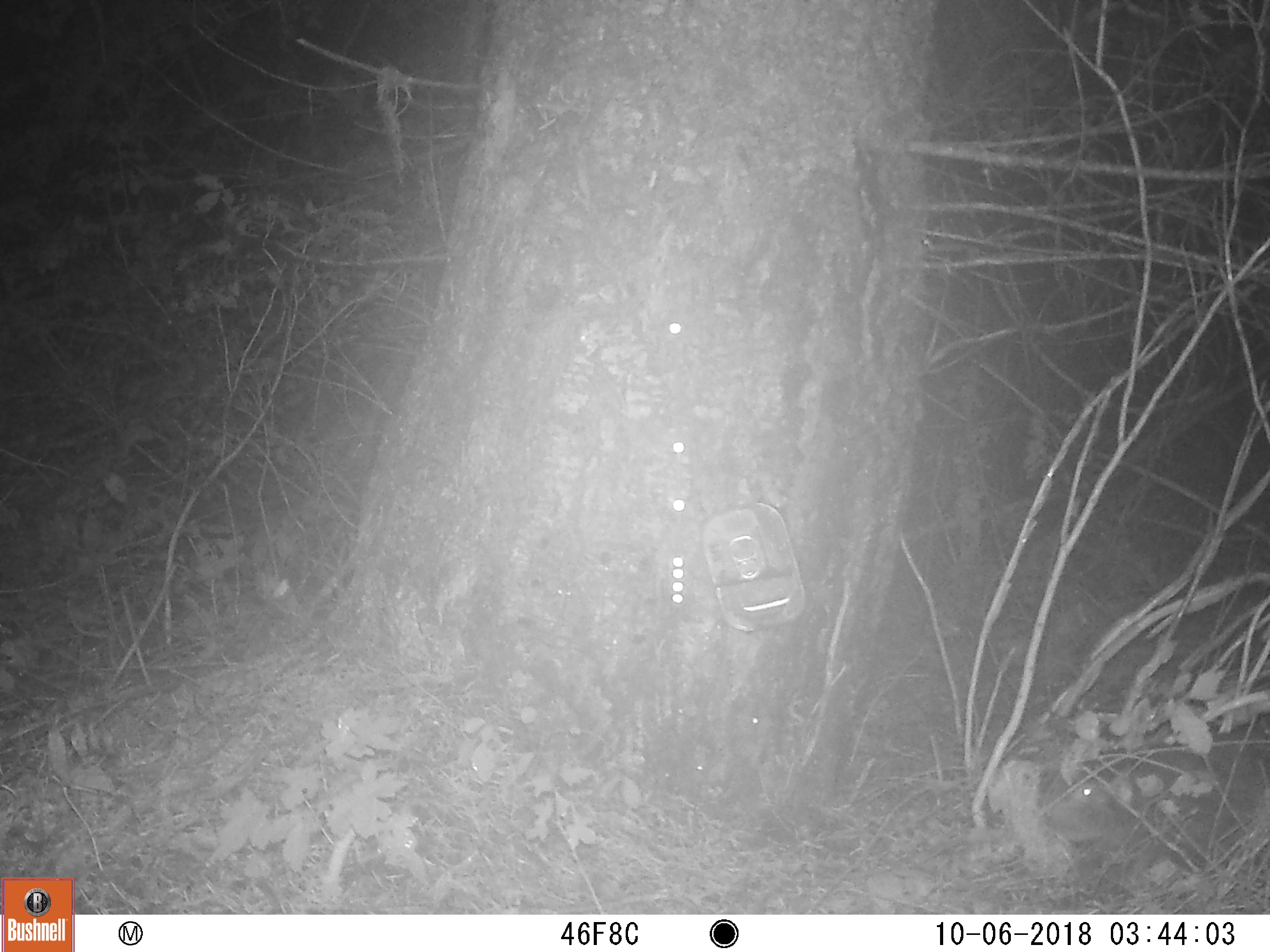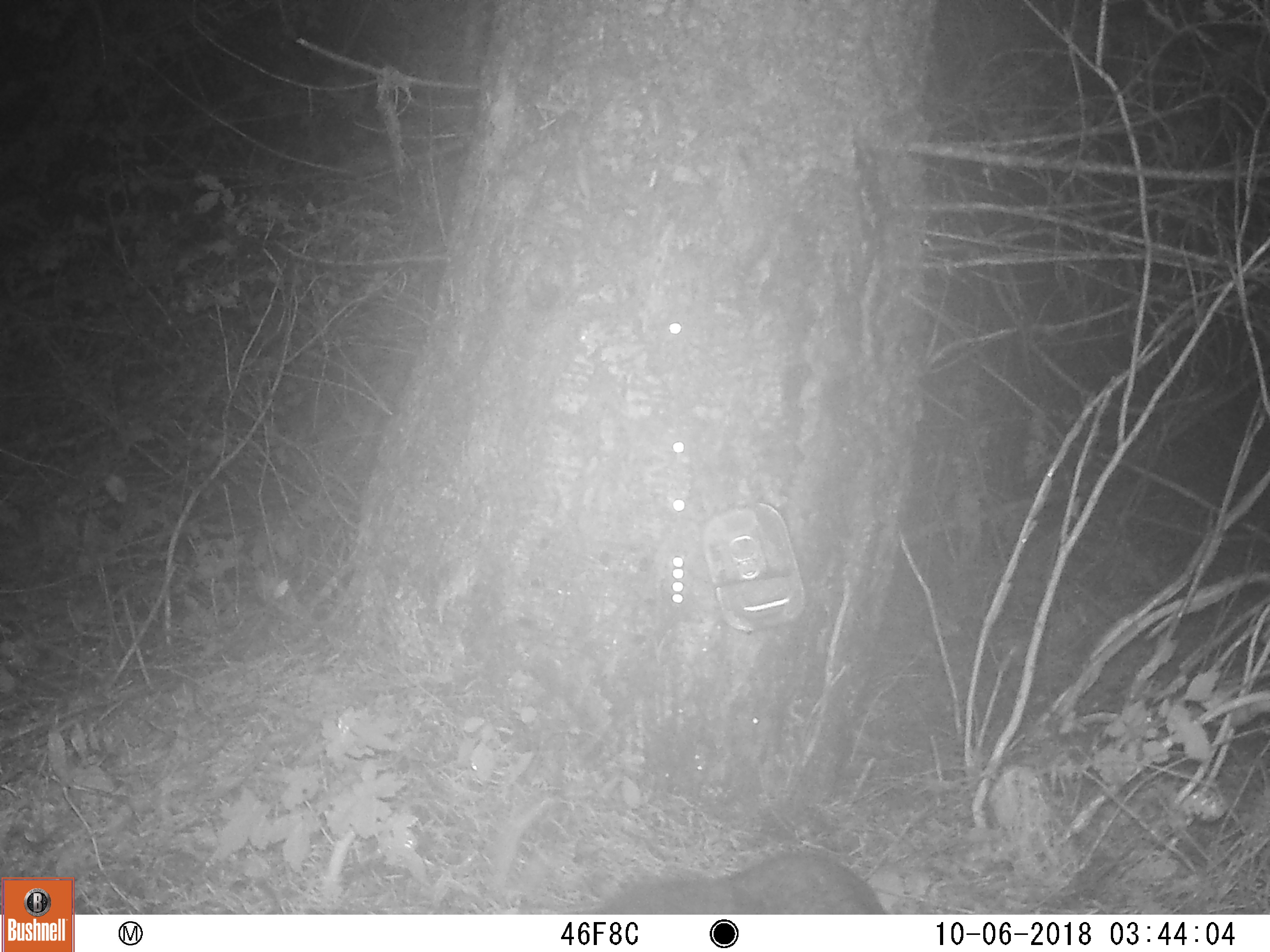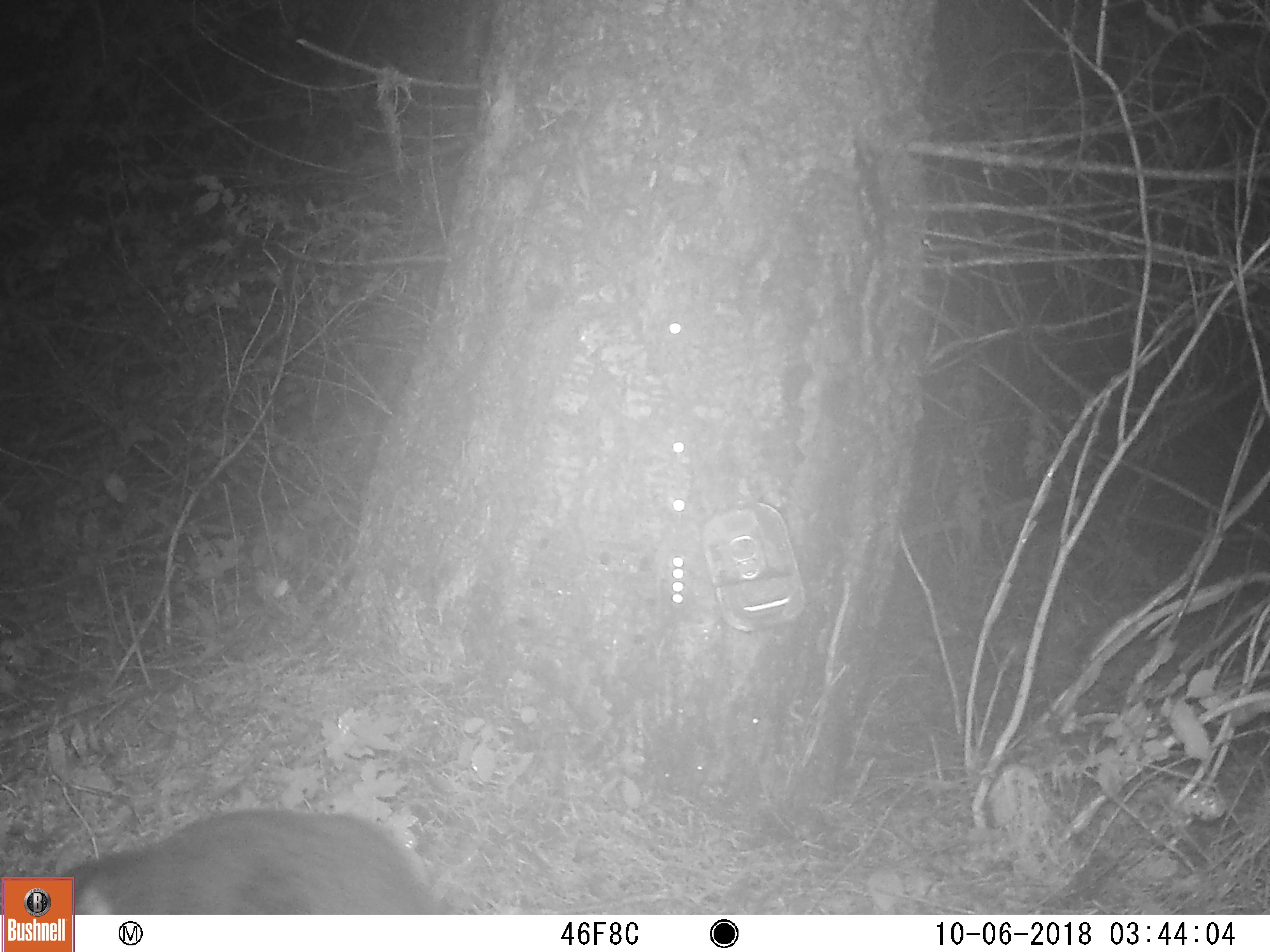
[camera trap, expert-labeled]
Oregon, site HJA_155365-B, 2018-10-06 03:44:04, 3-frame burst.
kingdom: Animalia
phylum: Chordata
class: Mammalia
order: Rodentia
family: Aplodontiidae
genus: Aplodontia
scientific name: Aplodontia rufa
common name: mountain beaver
Mountain beaver (Aplodontia rufa).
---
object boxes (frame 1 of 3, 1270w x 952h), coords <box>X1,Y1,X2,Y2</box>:
mountain beaver: <box>983,708,1263,894</box>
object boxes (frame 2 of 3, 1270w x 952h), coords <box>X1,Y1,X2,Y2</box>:
mountain beaver: <box>556,831,897,914</box>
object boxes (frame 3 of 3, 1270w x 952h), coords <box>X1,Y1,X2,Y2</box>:
mountain beaver: <box>73,792,454,914</box>